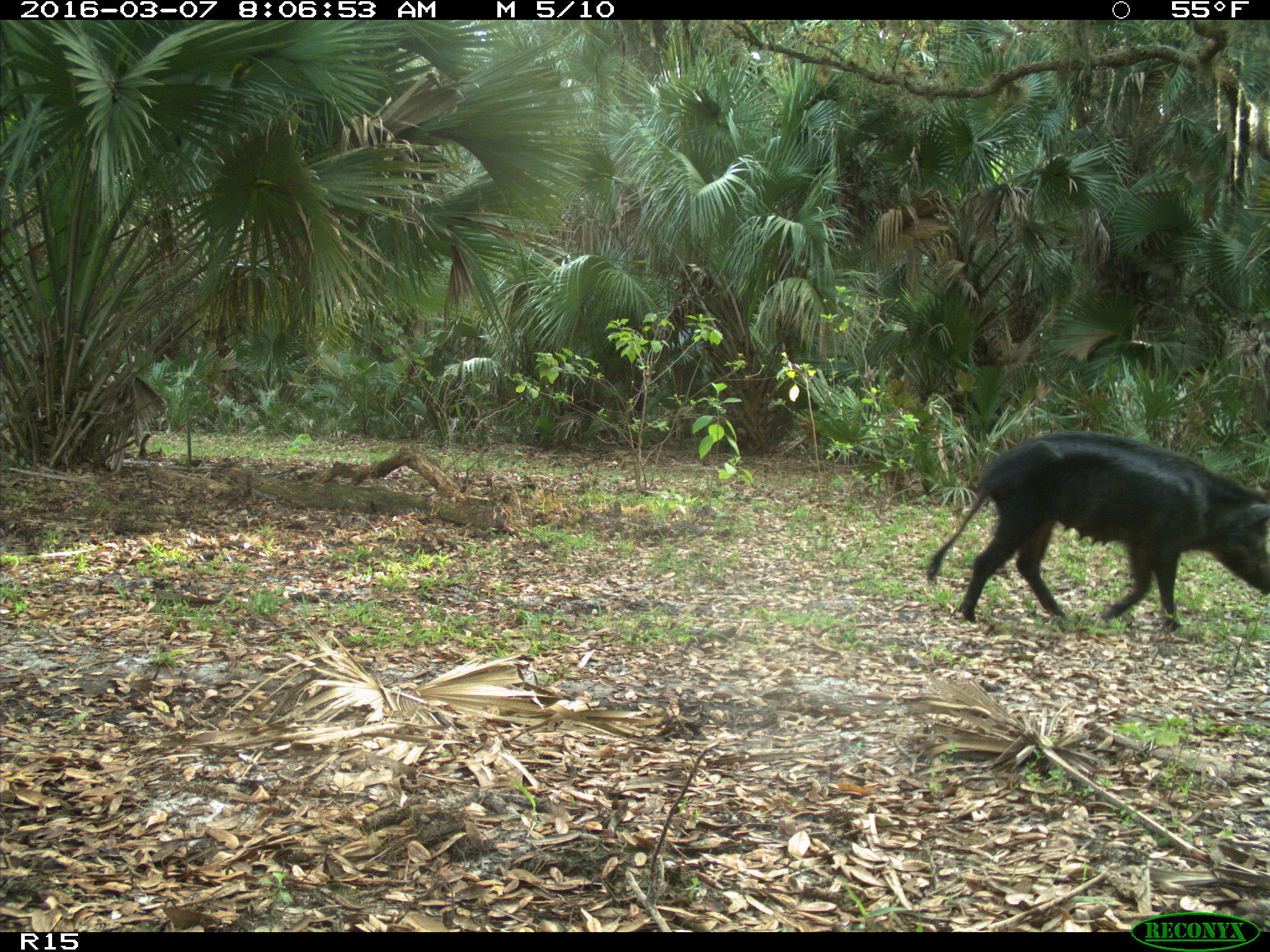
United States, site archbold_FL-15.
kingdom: Animalia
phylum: Chordata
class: Mammalia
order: Artiodactyla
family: Suidae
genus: Sus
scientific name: Sus scrofa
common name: wild boar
Sus scrofa (wild boar).